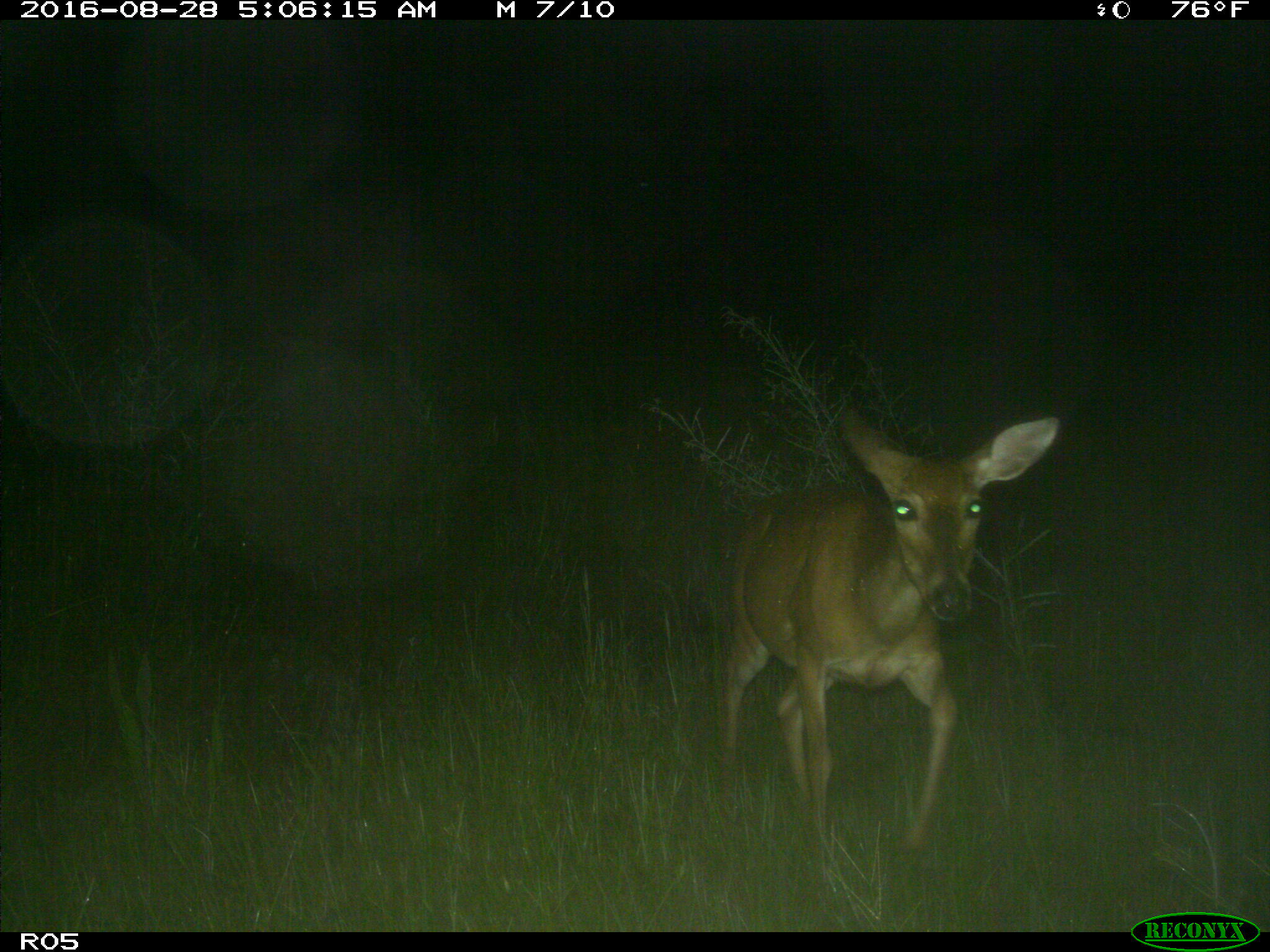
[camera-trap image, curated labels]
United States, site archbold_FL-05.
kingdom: Animalia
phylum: Chordata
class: Mammalia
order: Artiodactyla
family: Cervidae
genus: Odocoileus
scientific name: Odocoileus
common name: deer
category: unidentified deer